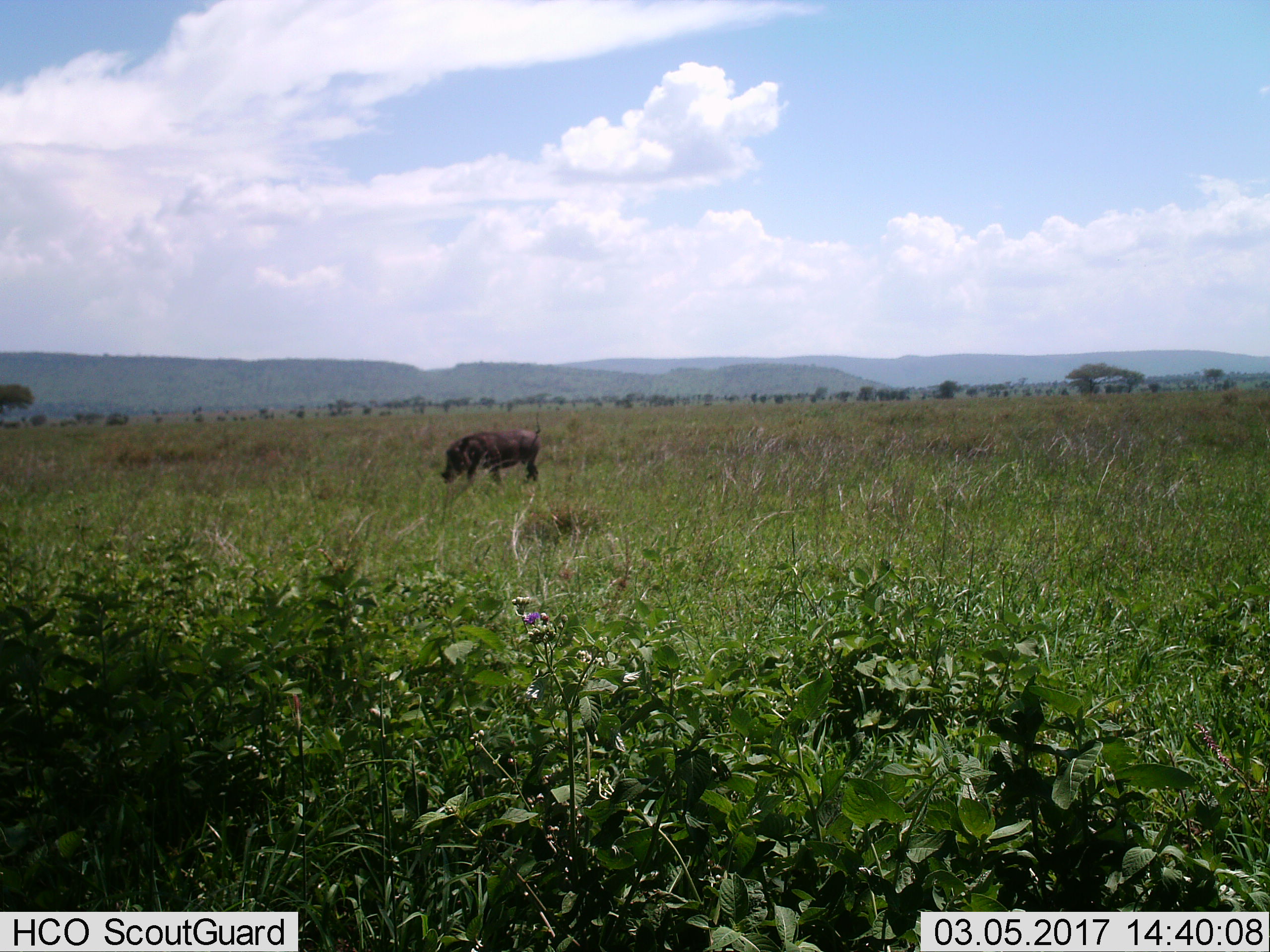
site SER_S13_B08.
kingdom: Animalia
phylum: Chordata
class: Mammalia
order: Artiodactyla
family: Suidae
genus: Phacochoerus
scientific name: Phacochoerus africanus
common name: warthog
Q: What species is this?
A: Warthog (Phacochoerus africanus).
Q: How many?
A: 1.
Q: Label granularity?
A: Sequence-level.